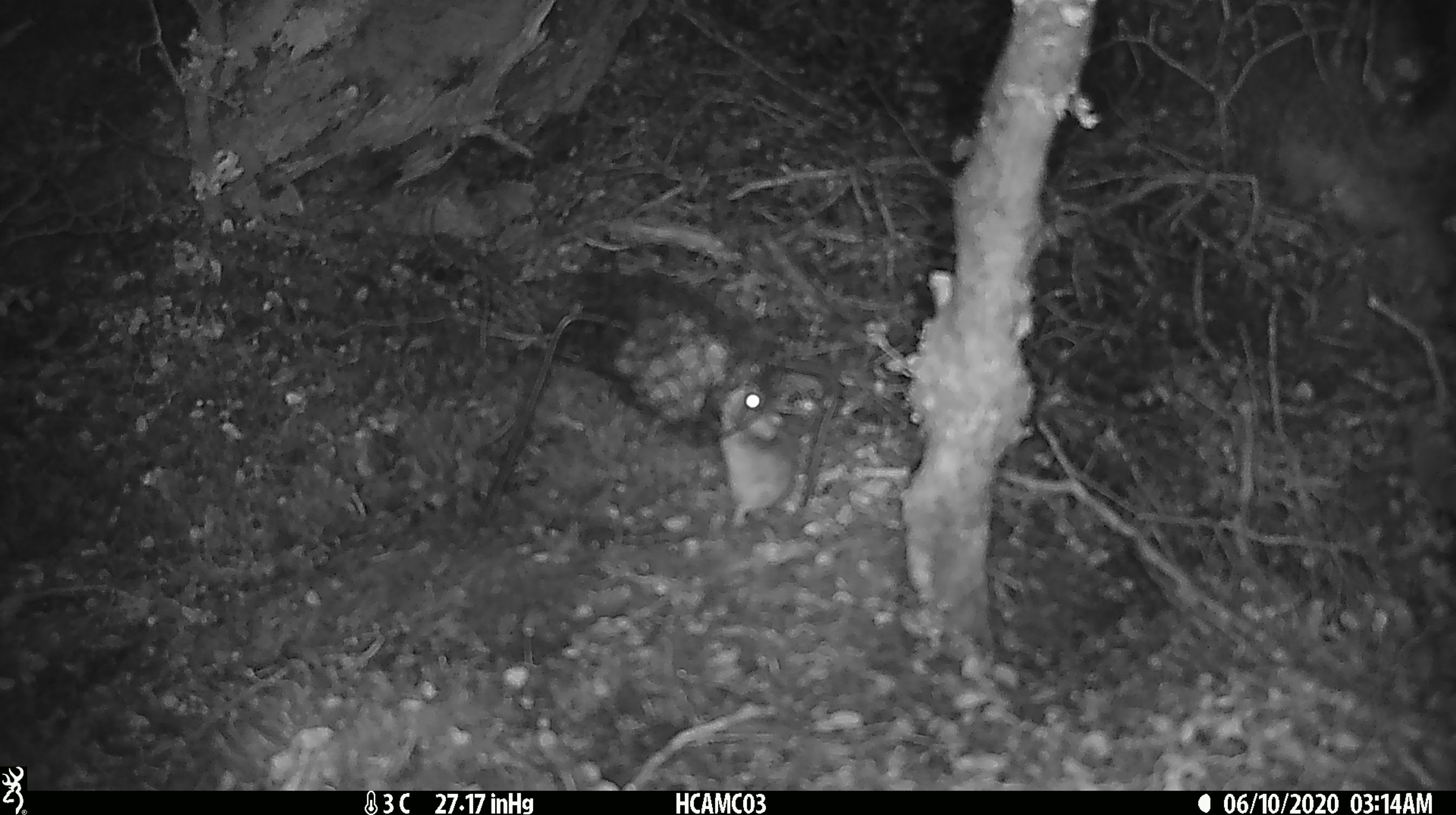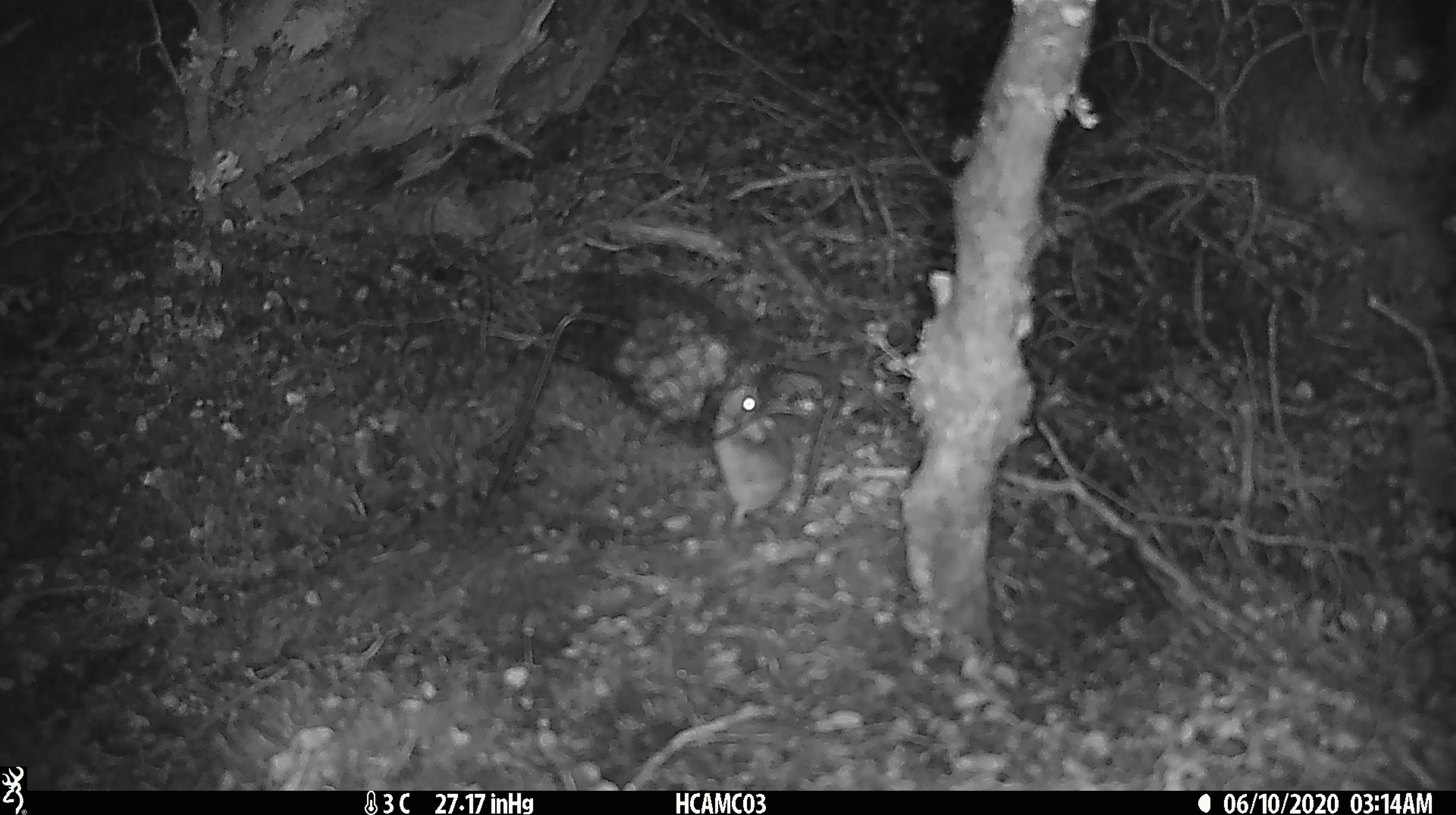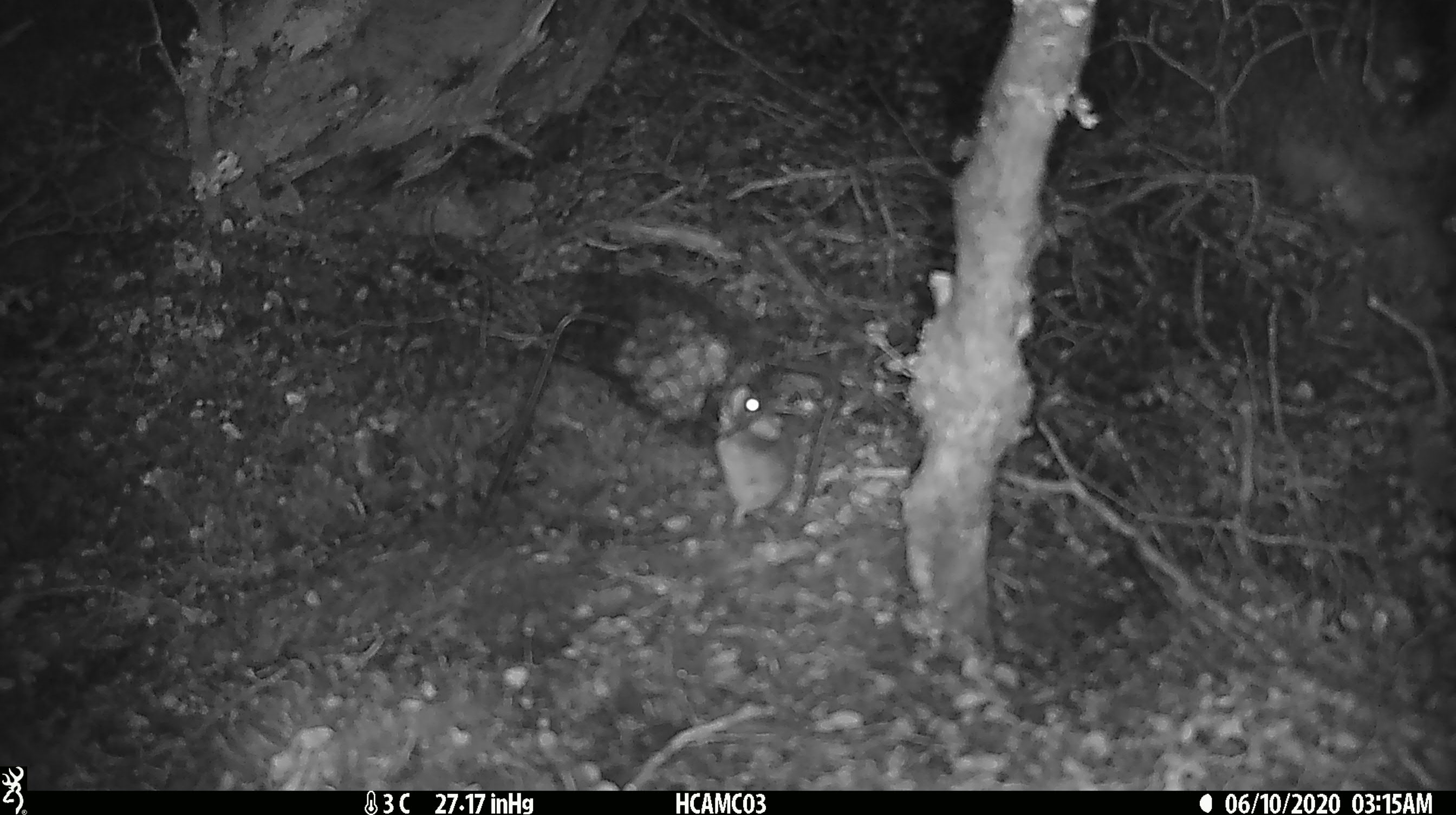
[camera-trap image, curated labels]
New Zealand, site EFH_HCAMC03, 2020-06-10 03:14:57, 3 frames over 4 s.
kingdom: Animalia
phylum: Chordata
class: Mammalia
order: Rodentia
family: Muridae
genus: Mus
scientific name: Mus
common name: mouse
Mouse (Mus).